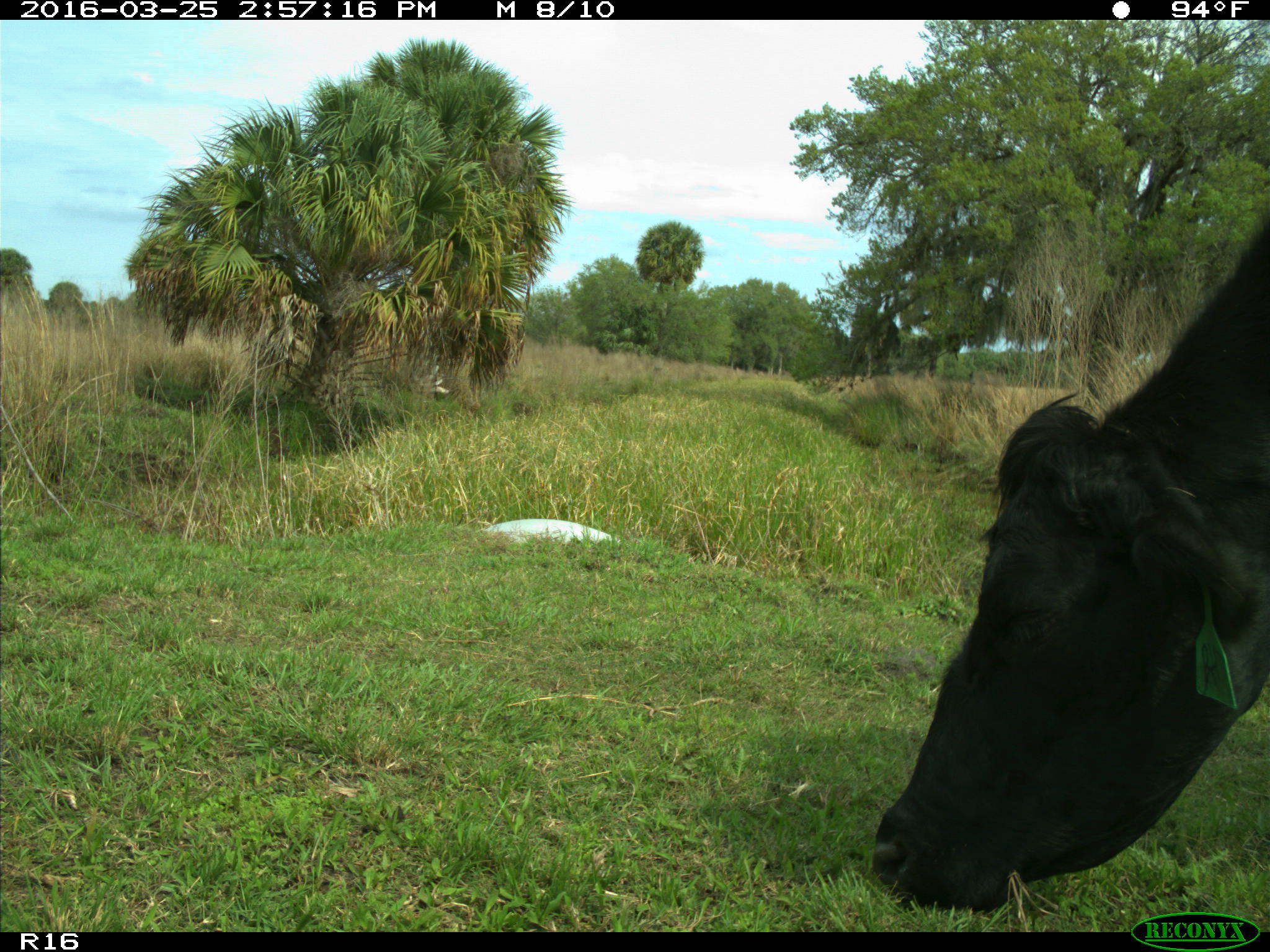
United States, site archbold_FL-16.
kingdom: Animalia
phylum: Chordata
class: Mammalia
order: Artiodactyla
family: Bovidae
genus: Bos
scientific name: Bos taurus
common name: domestic cow